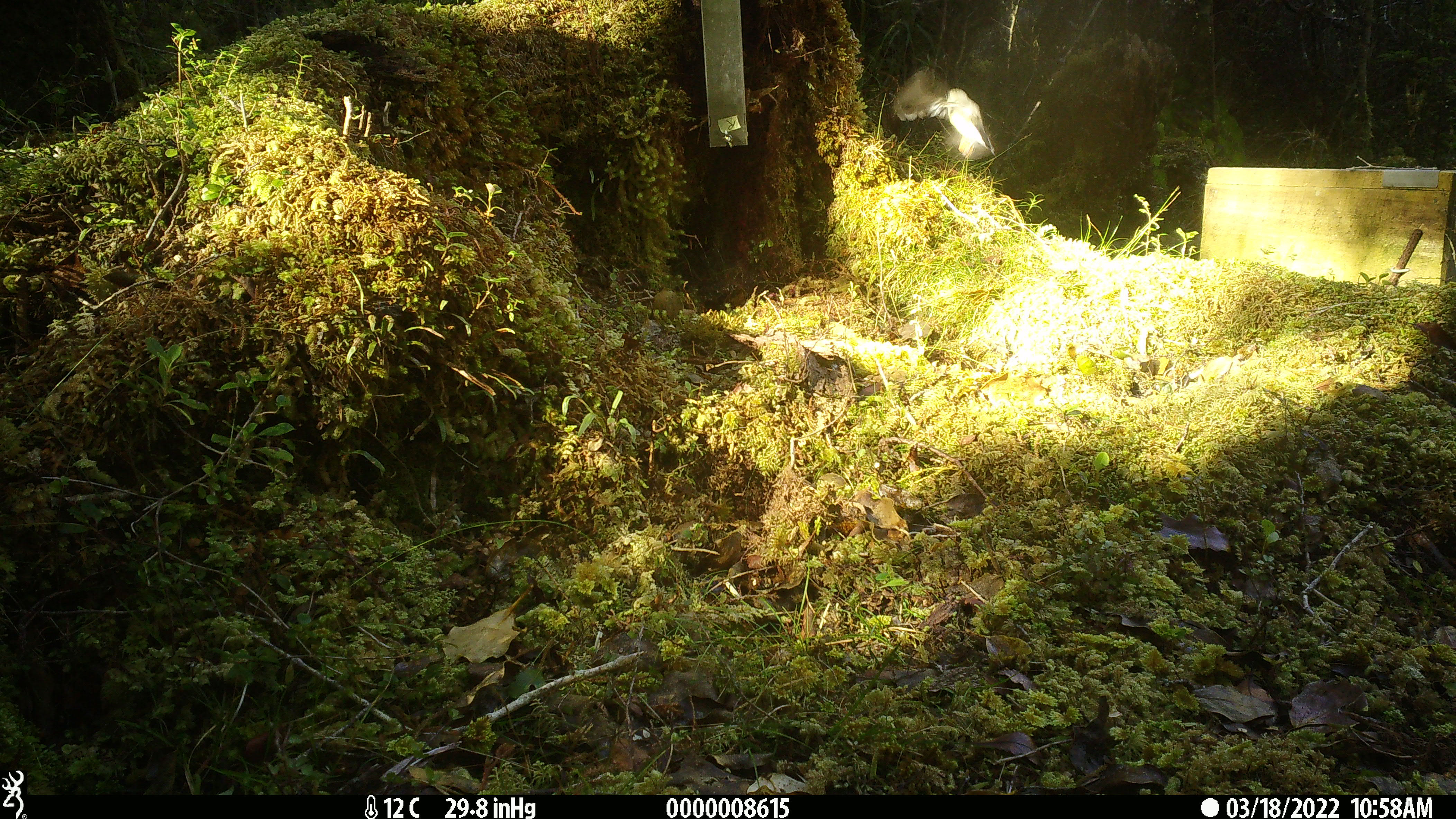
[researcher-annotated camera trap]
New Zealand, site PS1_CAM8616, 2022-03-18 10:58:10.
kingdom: Animalia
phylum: Chordata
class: Aves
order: Passeriformes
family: Petroicidae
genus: Petroica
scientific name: Petroica macrocephala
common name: tomtit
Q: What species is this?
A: Tomtit (Petroica macrocephala).